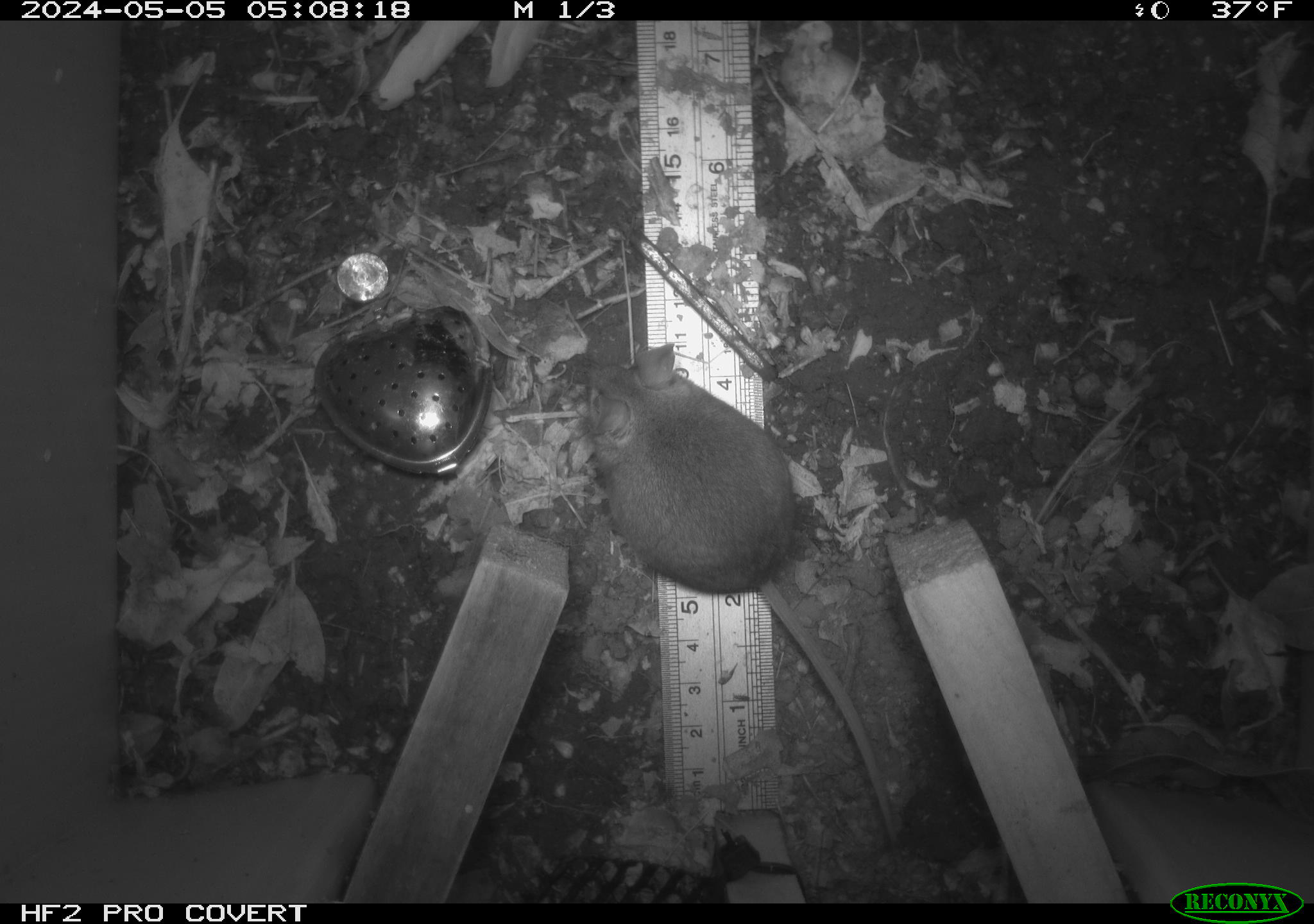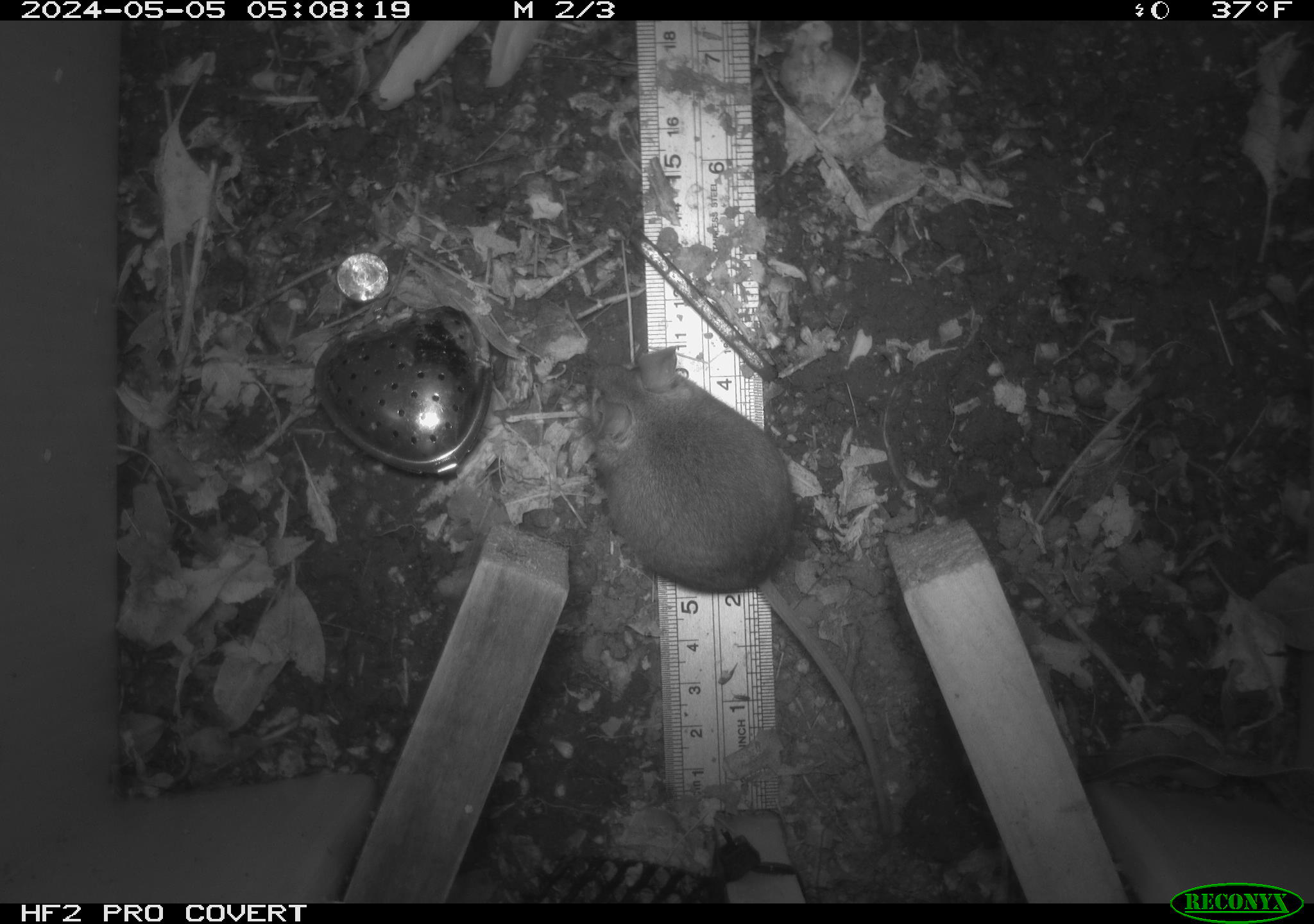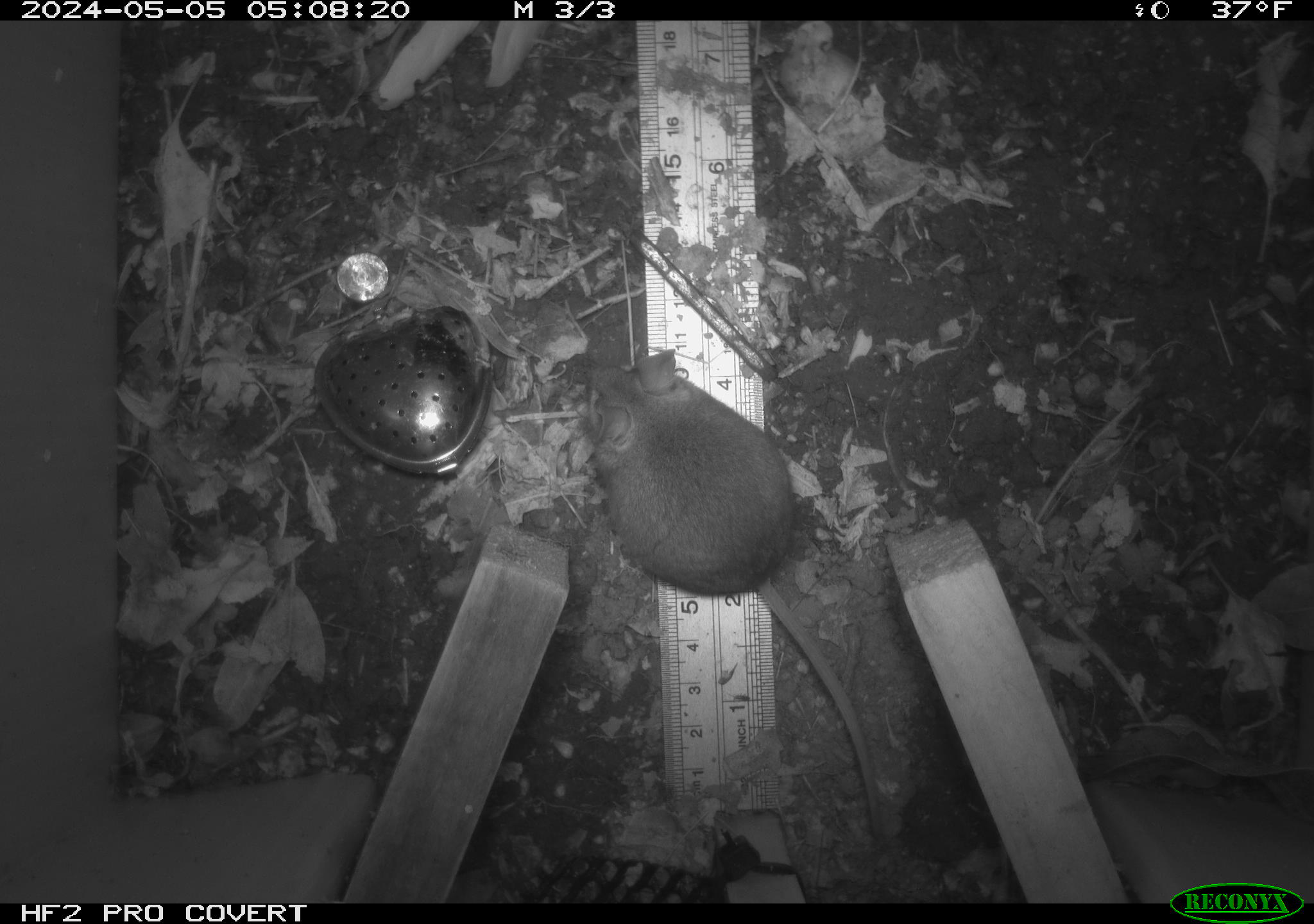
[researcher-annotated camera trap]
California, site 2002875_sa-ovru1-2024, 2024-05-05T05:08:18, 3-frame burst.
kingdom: Animalia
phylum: Chordata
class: Mammalia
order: Rodentia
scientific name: Rodentia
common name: rodent